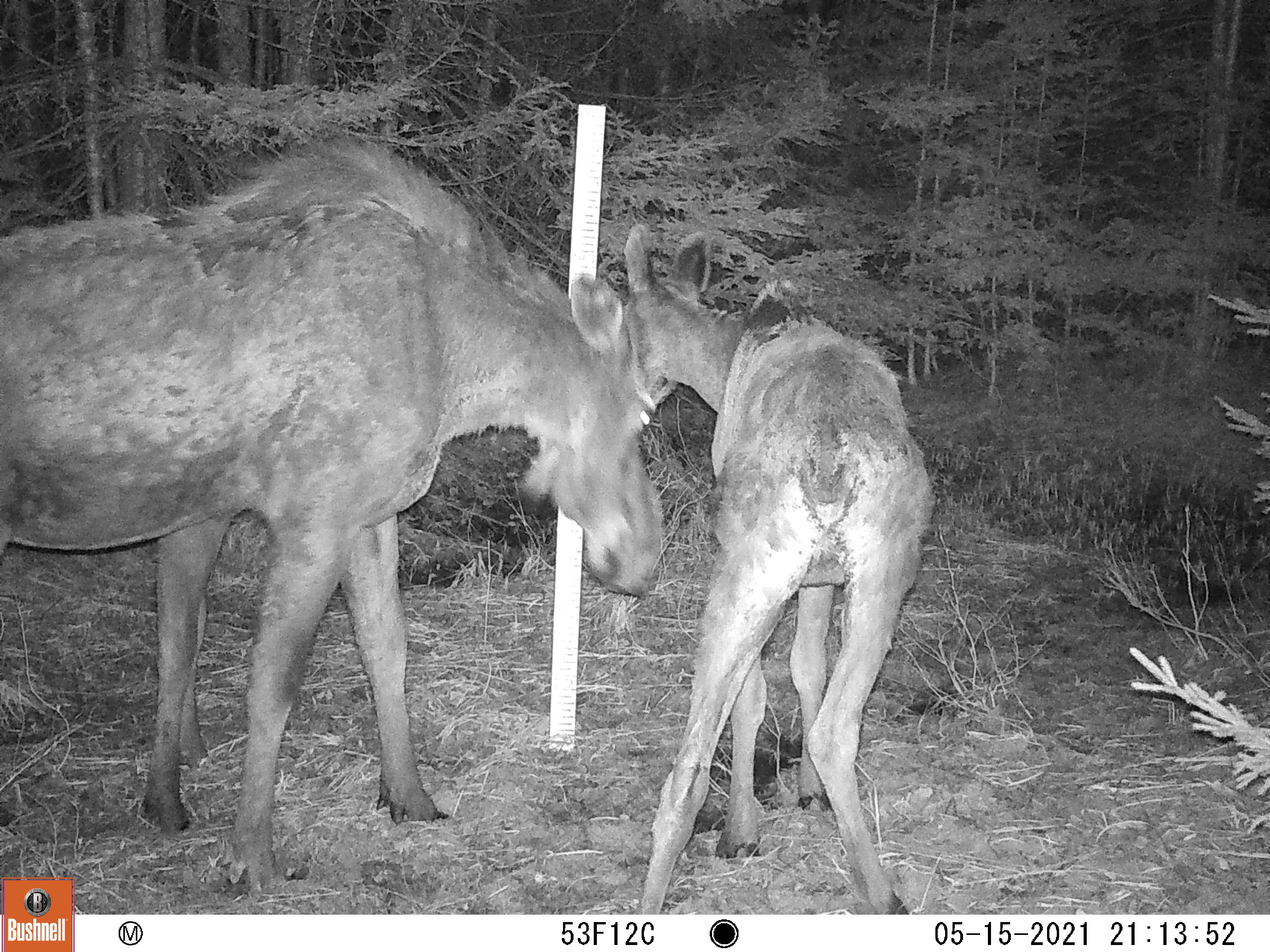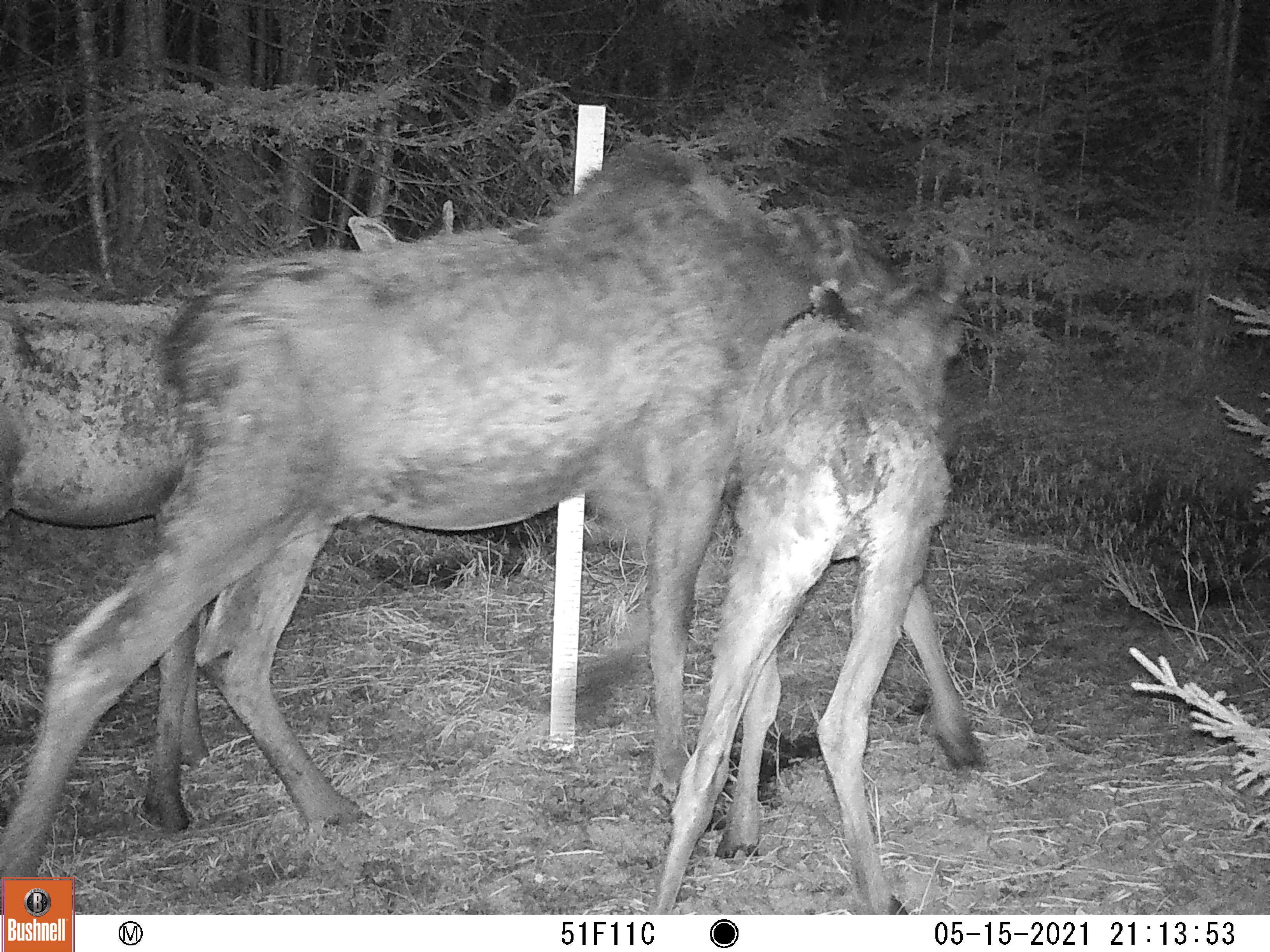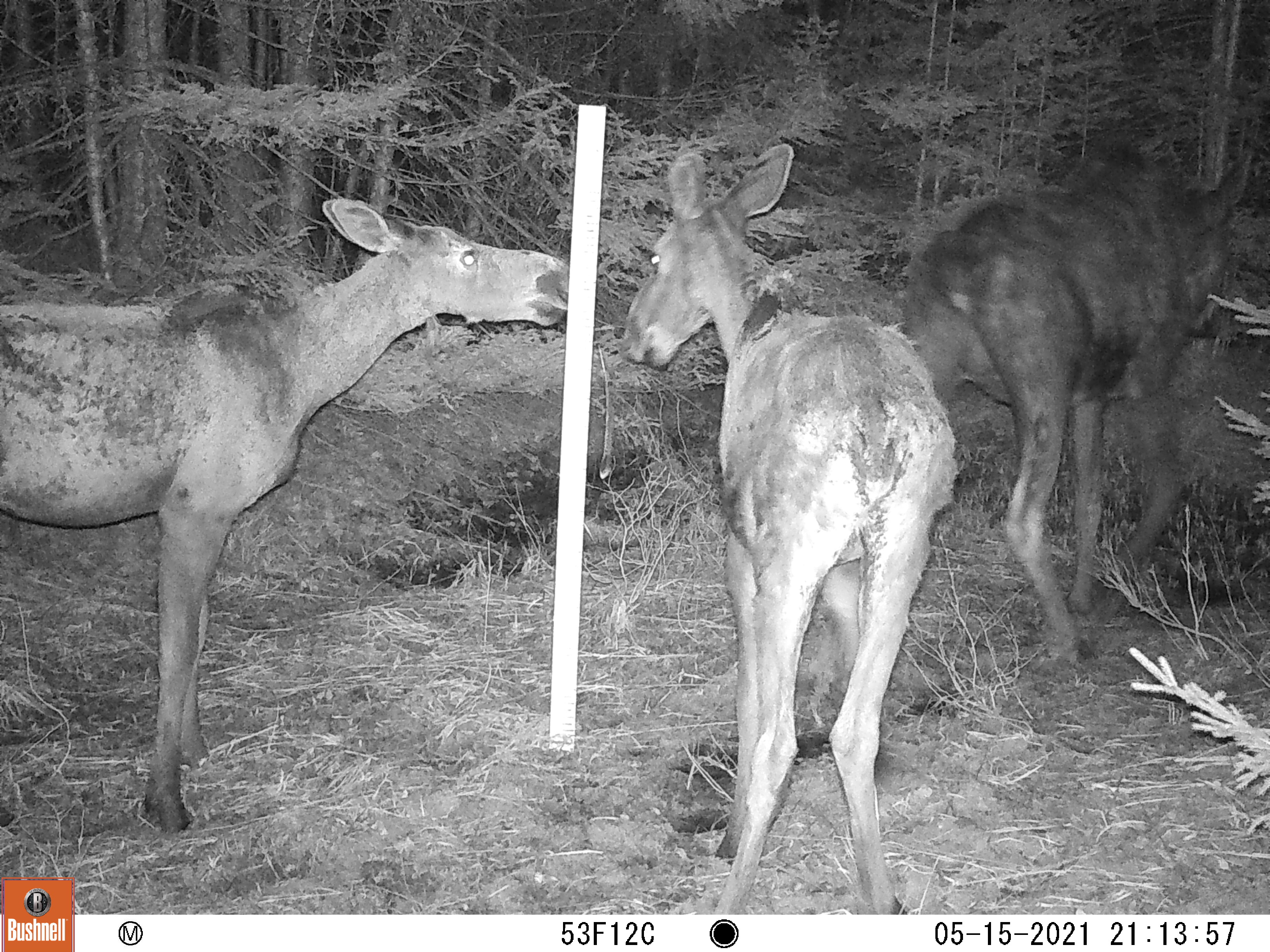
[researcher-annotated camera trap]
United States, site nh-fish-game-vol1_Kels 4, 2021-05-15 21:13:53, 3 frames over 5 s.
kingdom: Animalia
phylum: Chordata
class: Mammalia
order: Artiodactyla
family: Cervidae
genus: Alces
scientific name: Alces alces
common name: moose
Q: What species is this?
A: Moose (Alces alces).